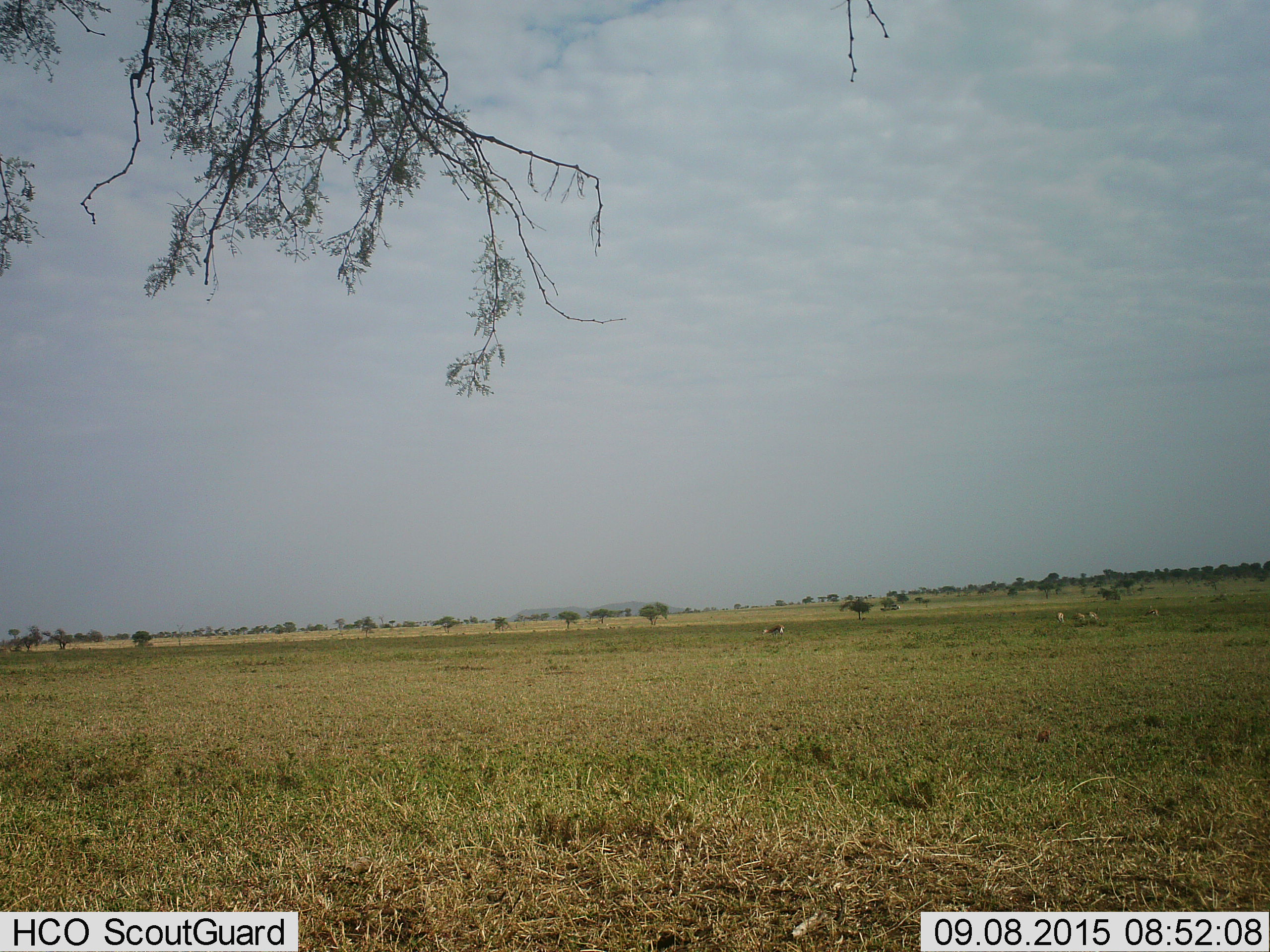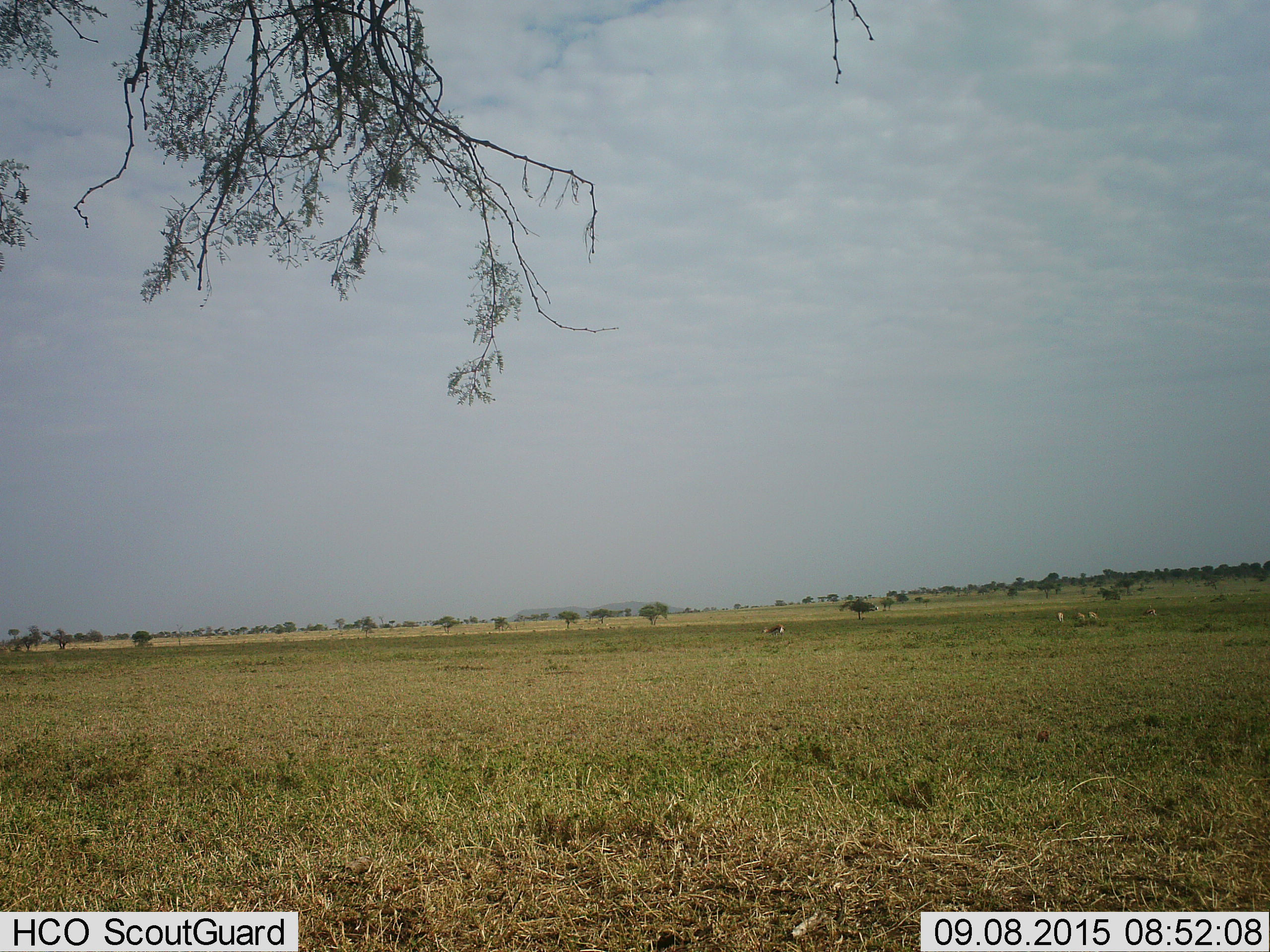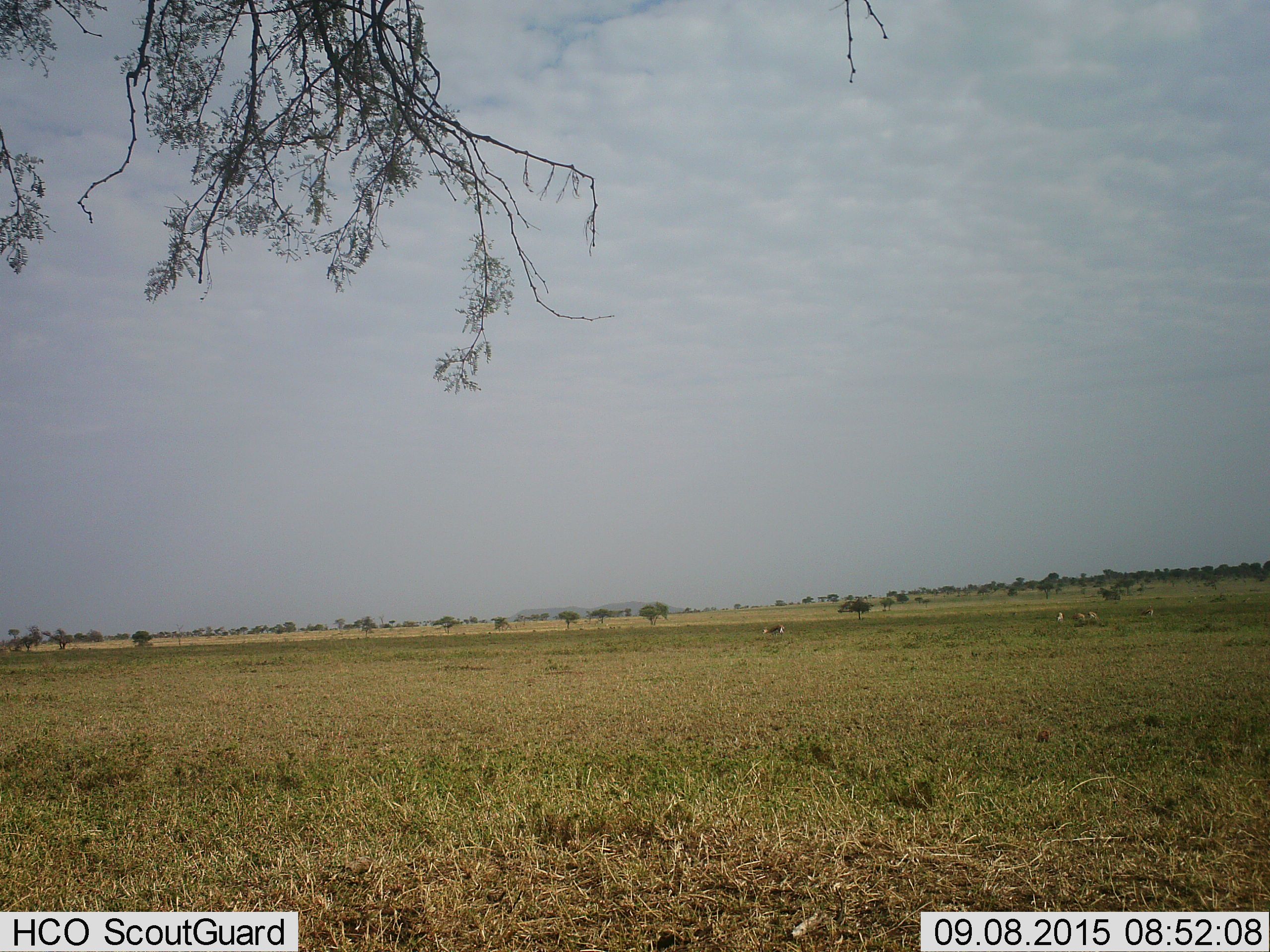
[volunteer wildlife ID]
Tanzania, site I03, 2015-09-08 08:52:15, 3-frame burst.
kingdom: Animalia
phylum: Chordata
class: Mammalia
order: Artiodactyla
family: Bovidae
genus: Eudorcas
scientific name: Eudorcas thomsonii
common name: thomson's gazelle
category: gazellethomsons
Gazellethomsons (thomson's gazelle) (Eudorcas thomsonii), count 5. Behavior (volunteer vote fractions): standing 33%, resting 17%, moving 17%, interacting 0%. Young present (vote fraction): 0%. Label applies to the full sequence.